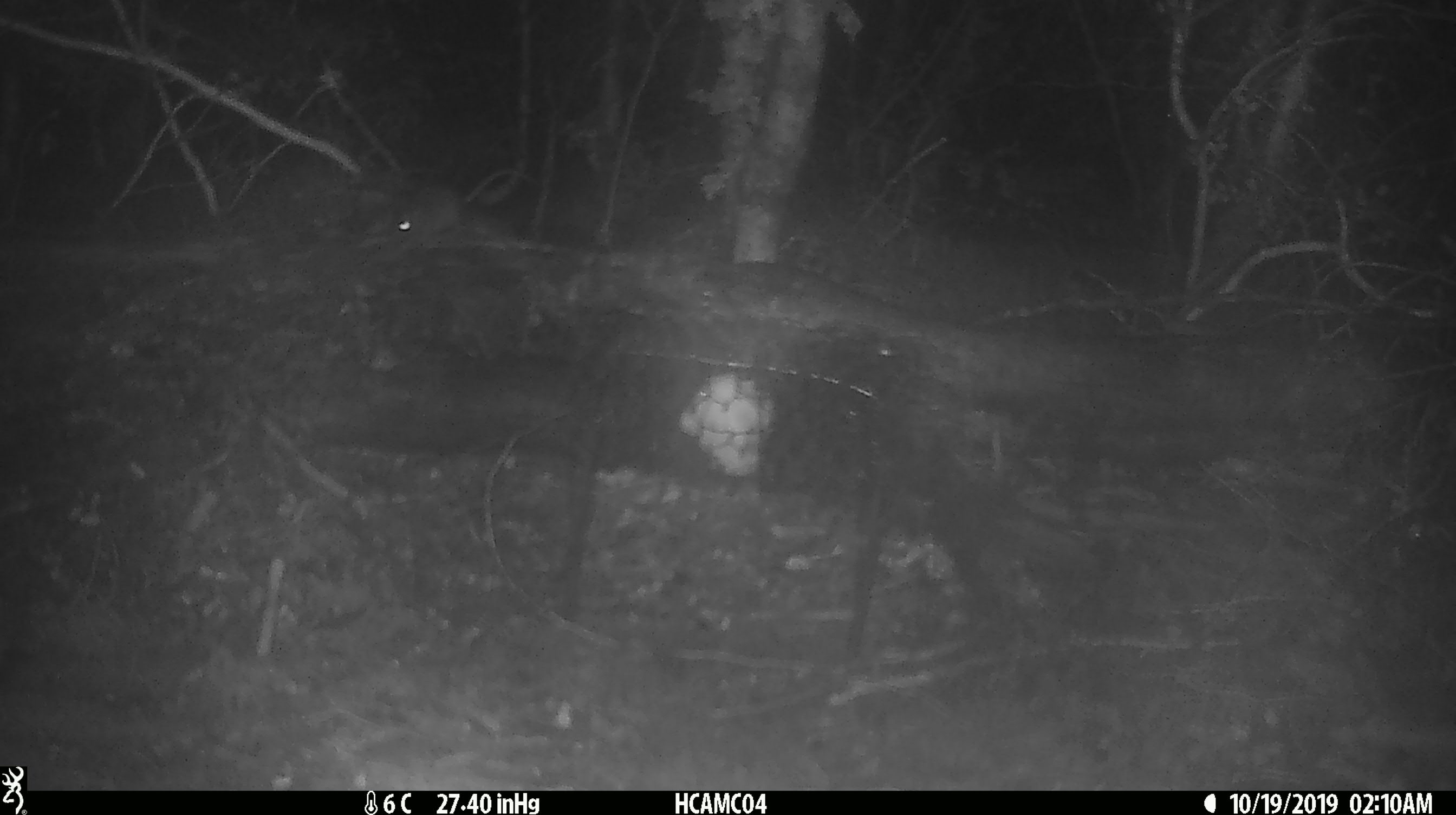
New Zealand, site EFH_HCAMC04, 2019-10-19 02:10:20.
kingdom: Animalia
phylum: Chordata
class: Mammalia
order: Rodentia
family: Muridae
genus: Mus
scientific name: Mus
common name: mouse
Mouse (Mus).